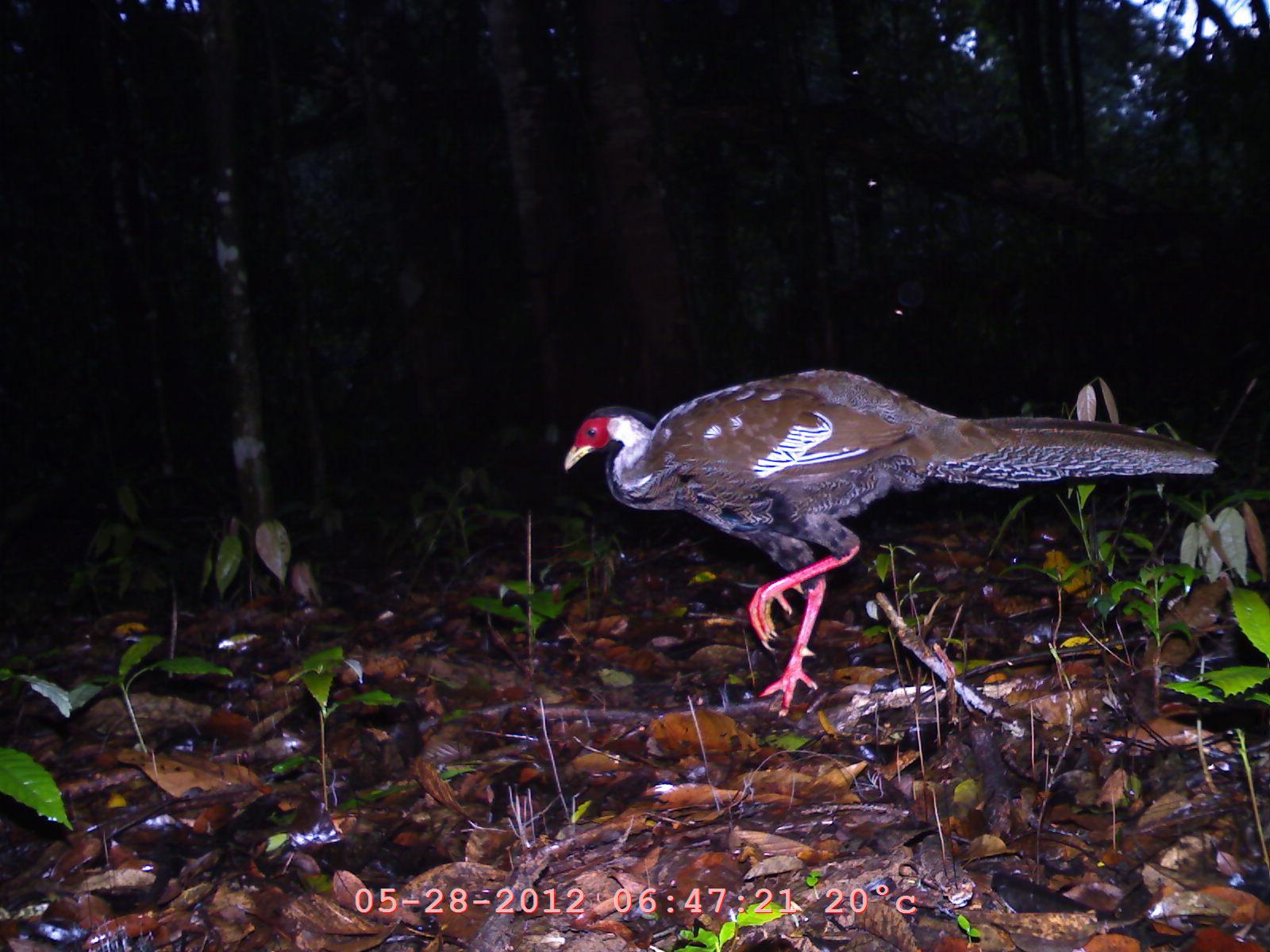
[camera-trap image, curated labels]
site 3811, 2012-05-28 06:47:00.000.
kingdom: Animalia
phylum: Chordata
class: Aves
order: Galliformes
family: Phasianidae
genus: Lophura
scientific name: Lophura nycthemera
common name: silver pheasant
Lophura nycthemera (silver pheasant), count 1.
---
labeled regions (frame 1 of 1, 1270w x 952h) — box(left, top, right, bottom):
lophura nycthemera: box(563, 368, 1218, 716)